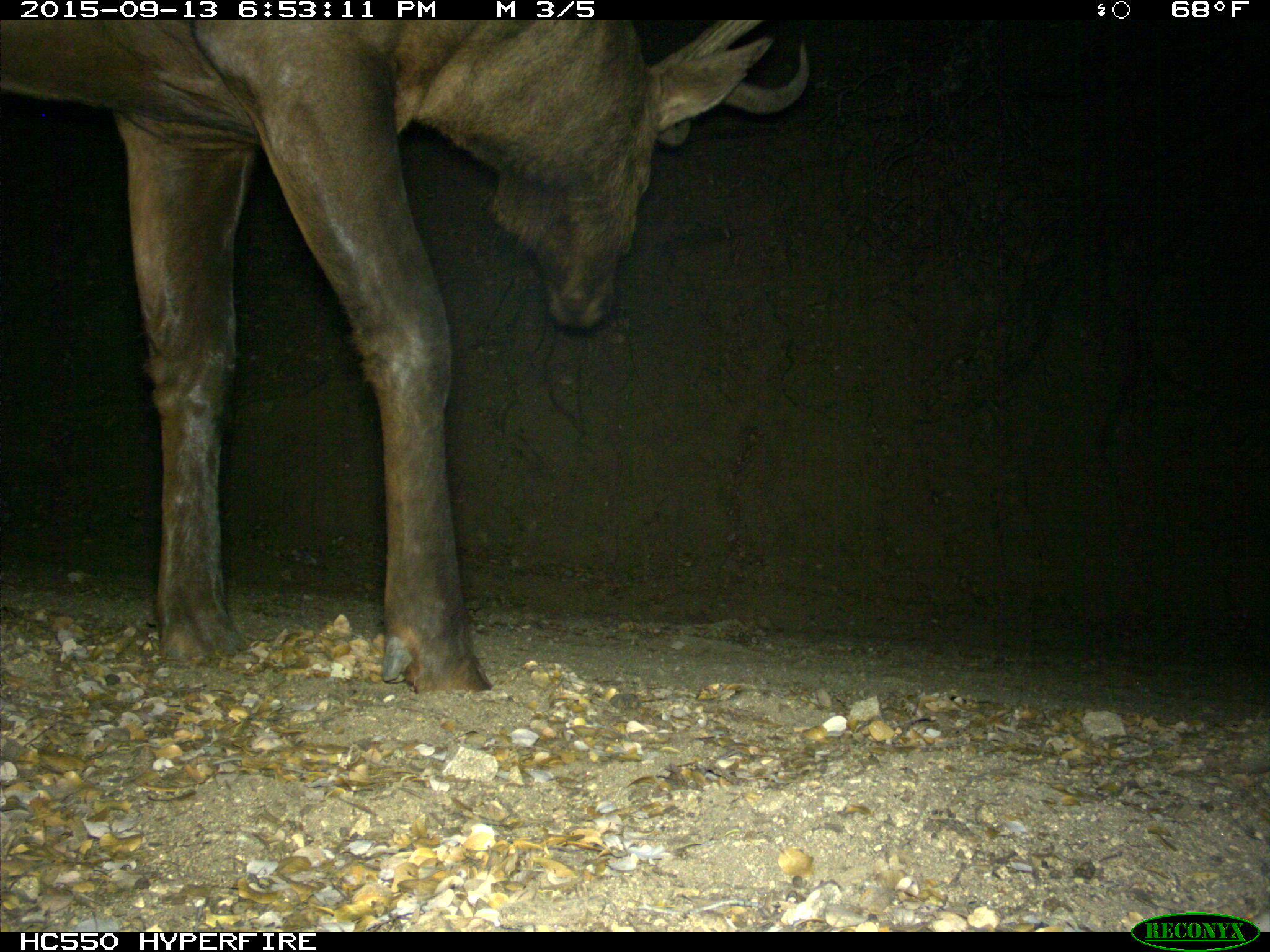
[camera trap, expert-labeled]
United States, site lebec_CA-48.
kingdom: Animalia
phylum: Chordata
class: Mammalia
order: Artiodactyla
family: Cervidae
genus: Cervus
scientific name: Cervus canadensis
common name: elk